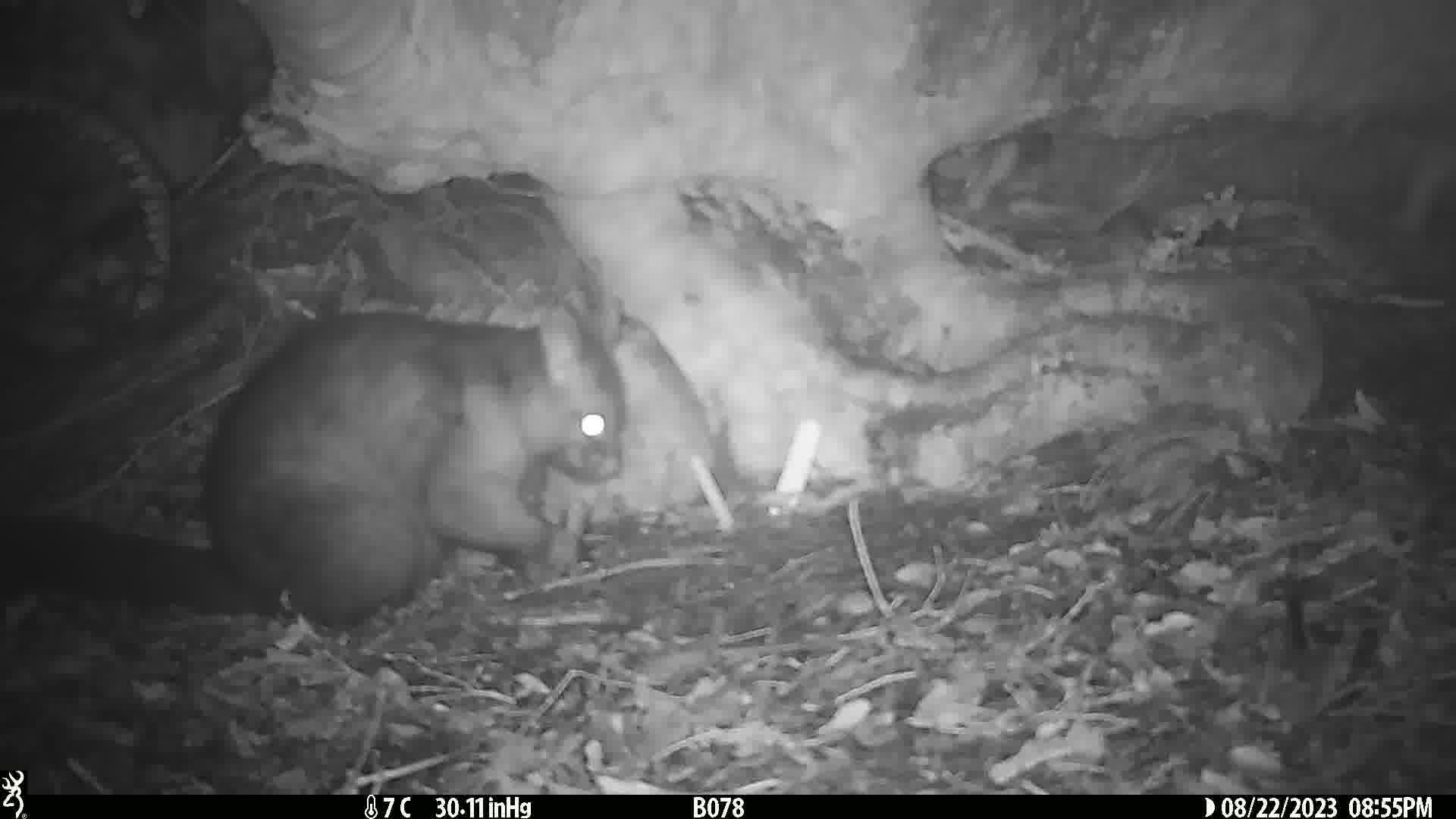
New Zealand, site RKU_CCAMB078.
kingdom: Animalia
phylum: Chordata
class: Mammalia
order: Diprotodontia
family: Phalangeridae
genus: Trichosurus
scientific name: Trichosurus vulpecula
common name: common brushtail possum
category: possum